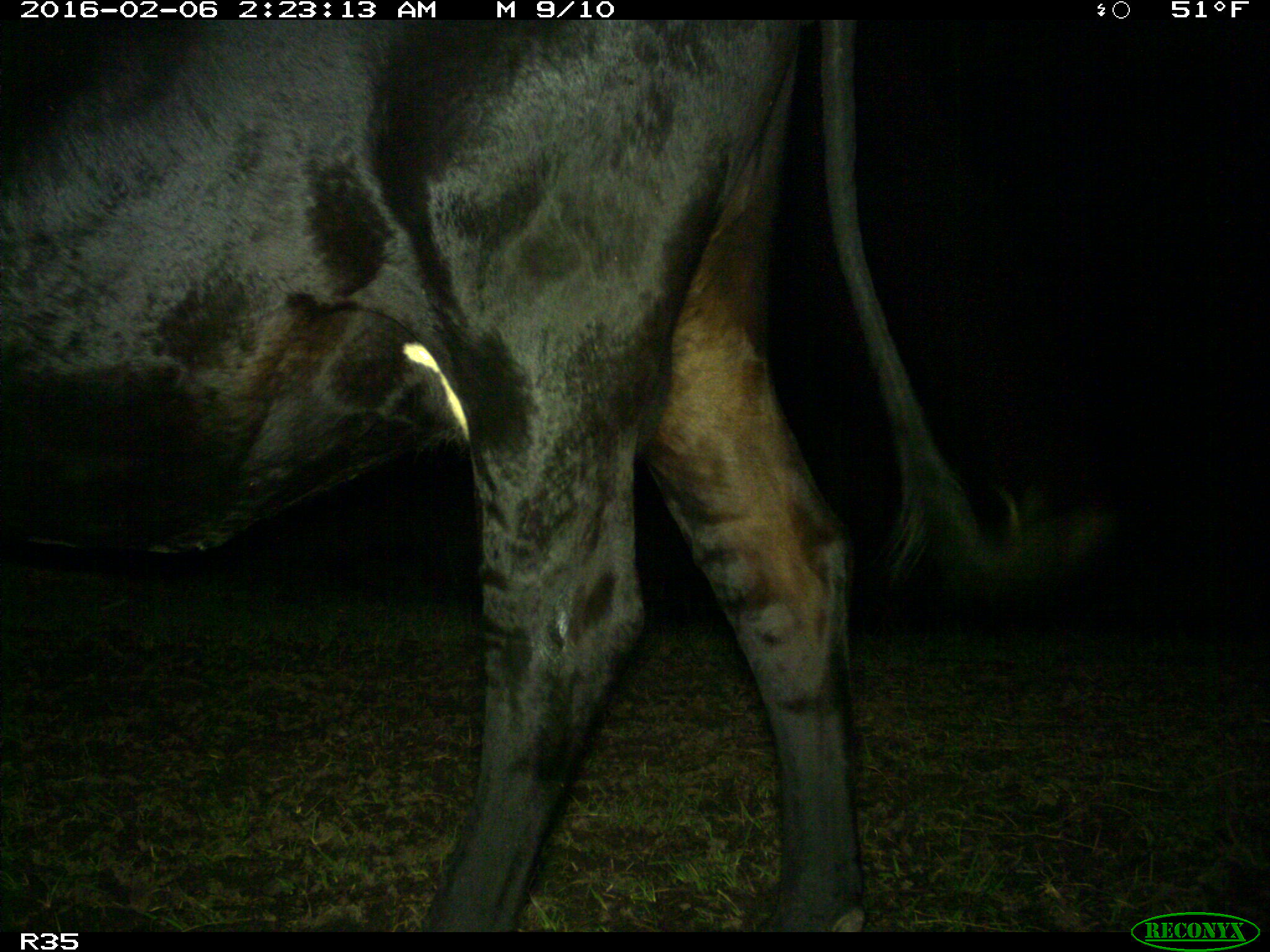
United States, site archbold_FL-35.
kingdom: Animalia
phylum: Chordata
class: Mammalia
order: Artiodactyla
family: Bovidae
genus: Bos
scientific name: Bos taurus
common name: domestic cow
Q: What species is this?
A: Bos taurus (domestic cow).